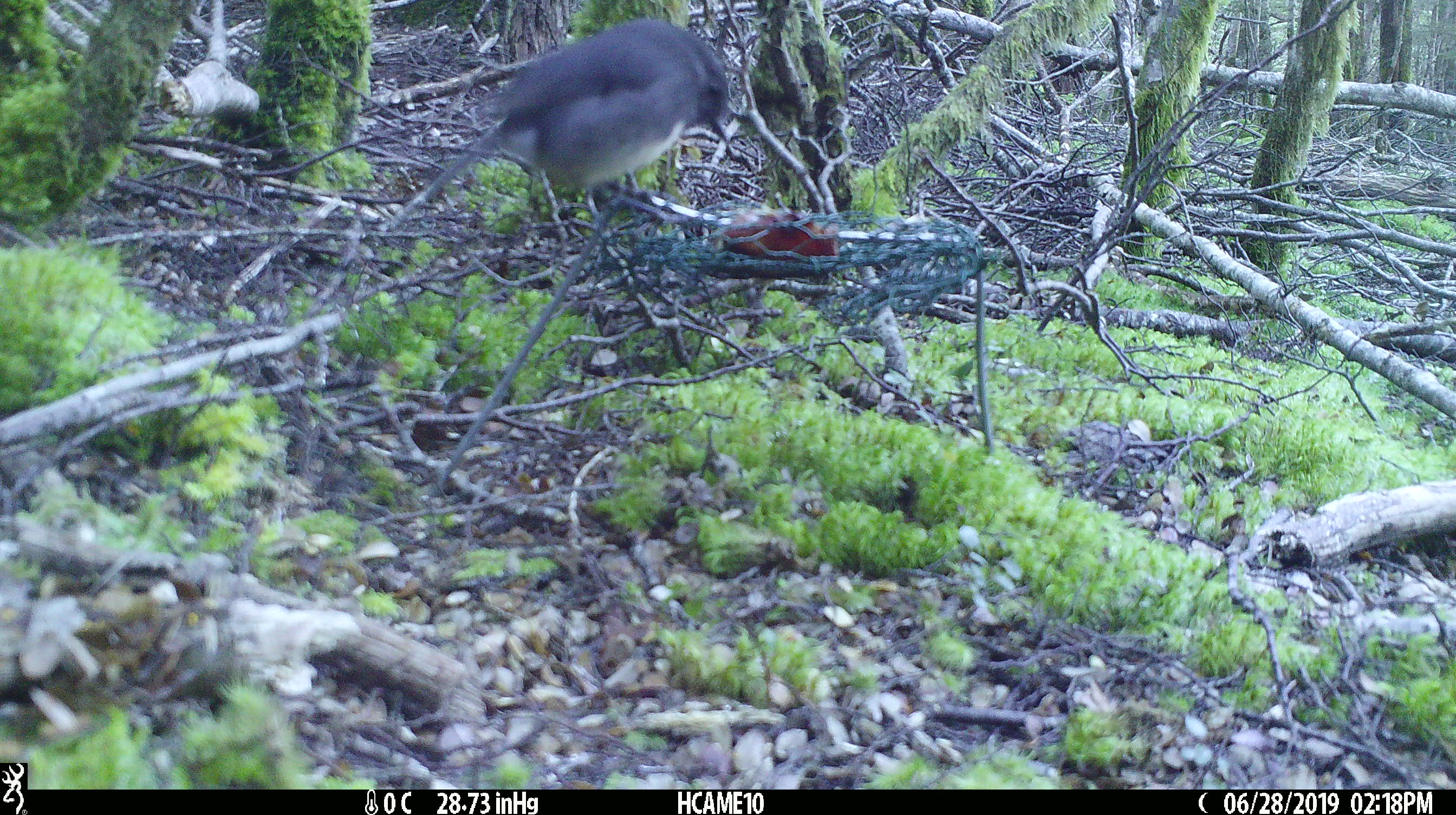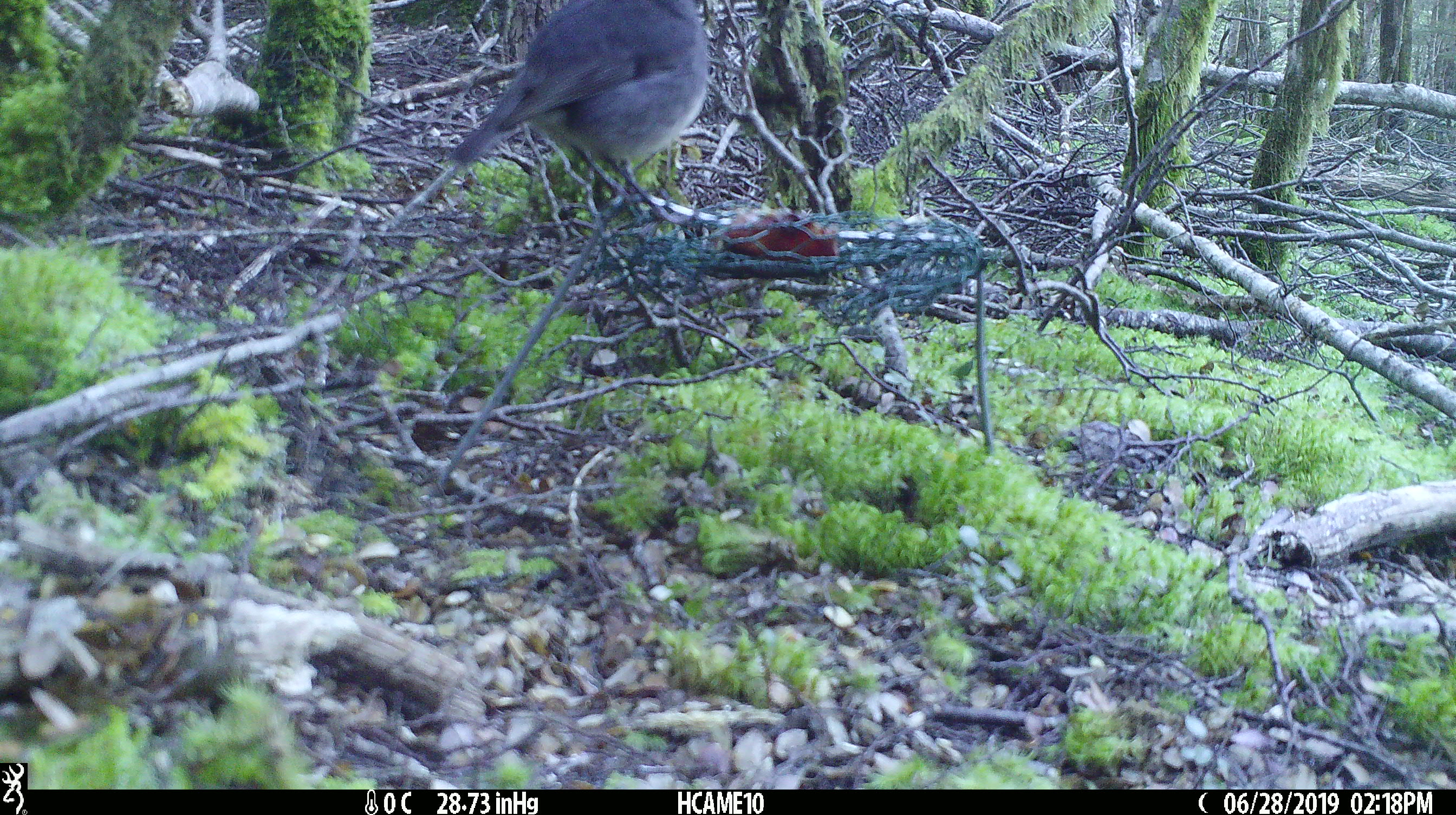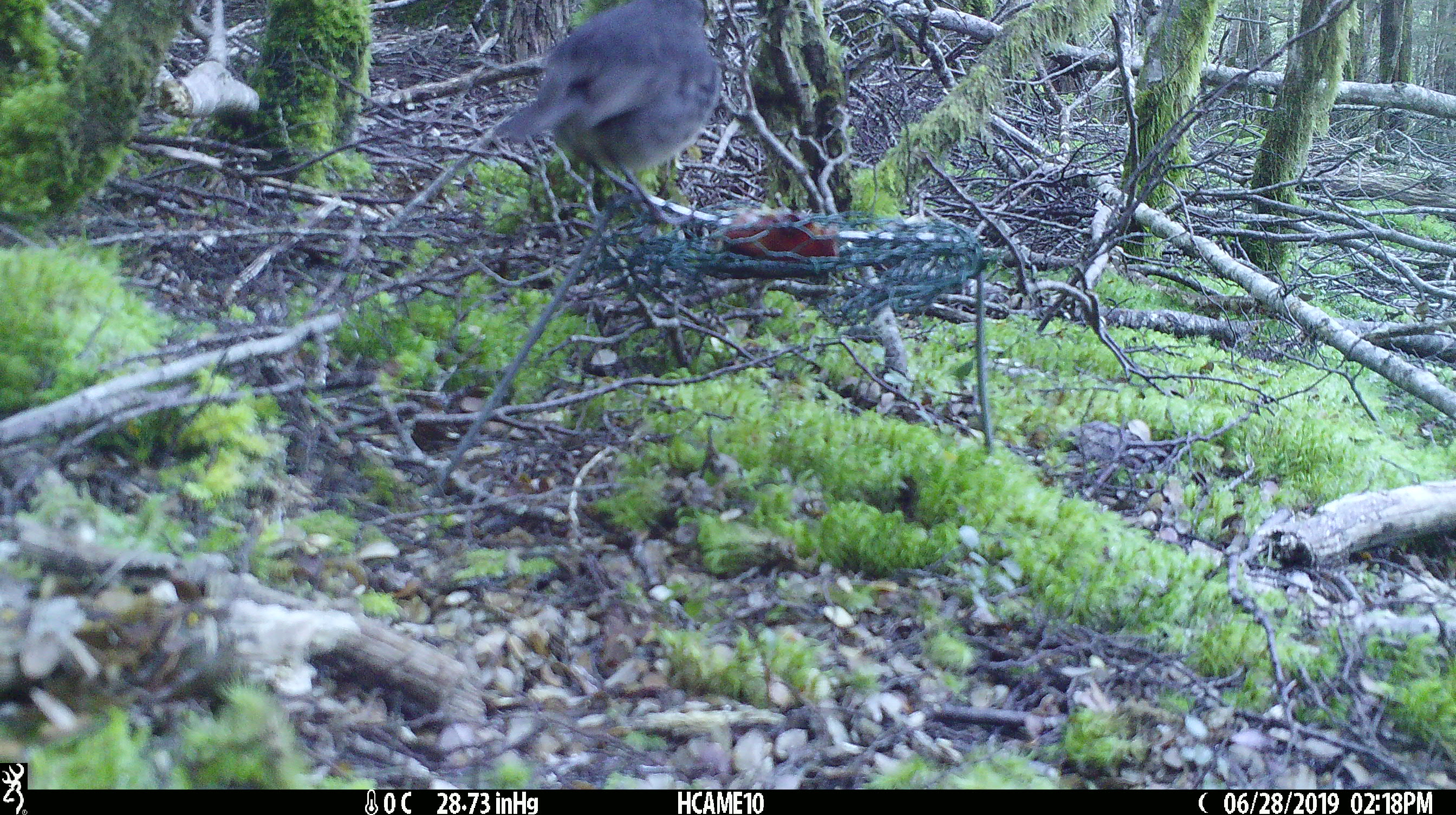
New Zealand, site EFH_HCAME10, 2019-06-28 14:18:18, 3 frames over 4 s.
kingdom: Animalia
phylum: Chordata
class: Aves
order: Passeriformes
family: Petroicidae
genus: Petroica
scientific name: Petroica australis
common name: new zealand robin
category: robin